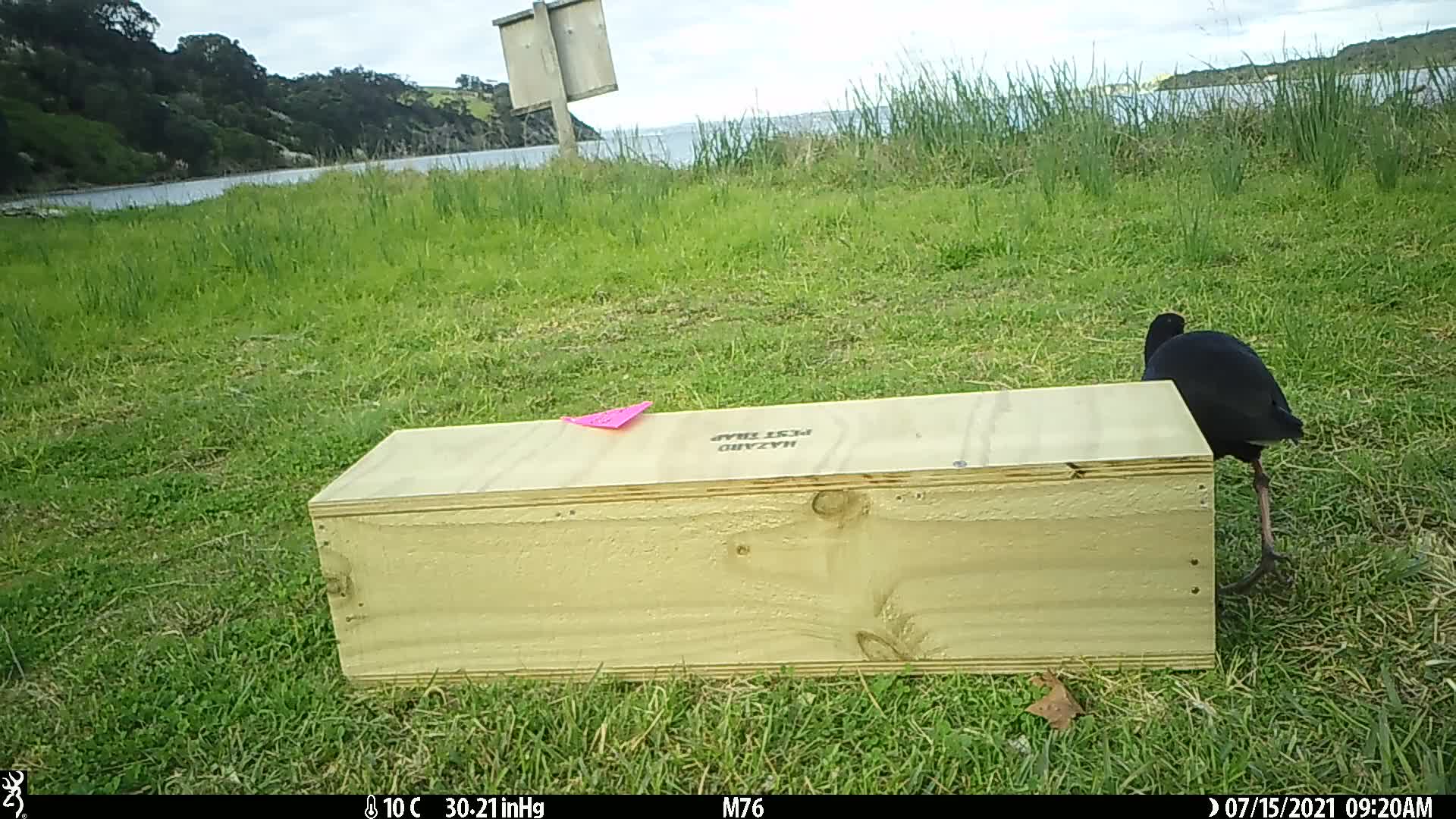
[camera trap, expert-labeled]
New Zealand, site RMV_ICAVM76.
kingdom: Animalia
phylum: Chordata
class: Aves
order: Gruiformes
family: Rallidae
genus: Porphyrio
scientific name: Porphyrio melanotus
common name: australasian swamphen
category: pukeko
Pukeko (australasian swamphen) (Porphyrio melanotus).